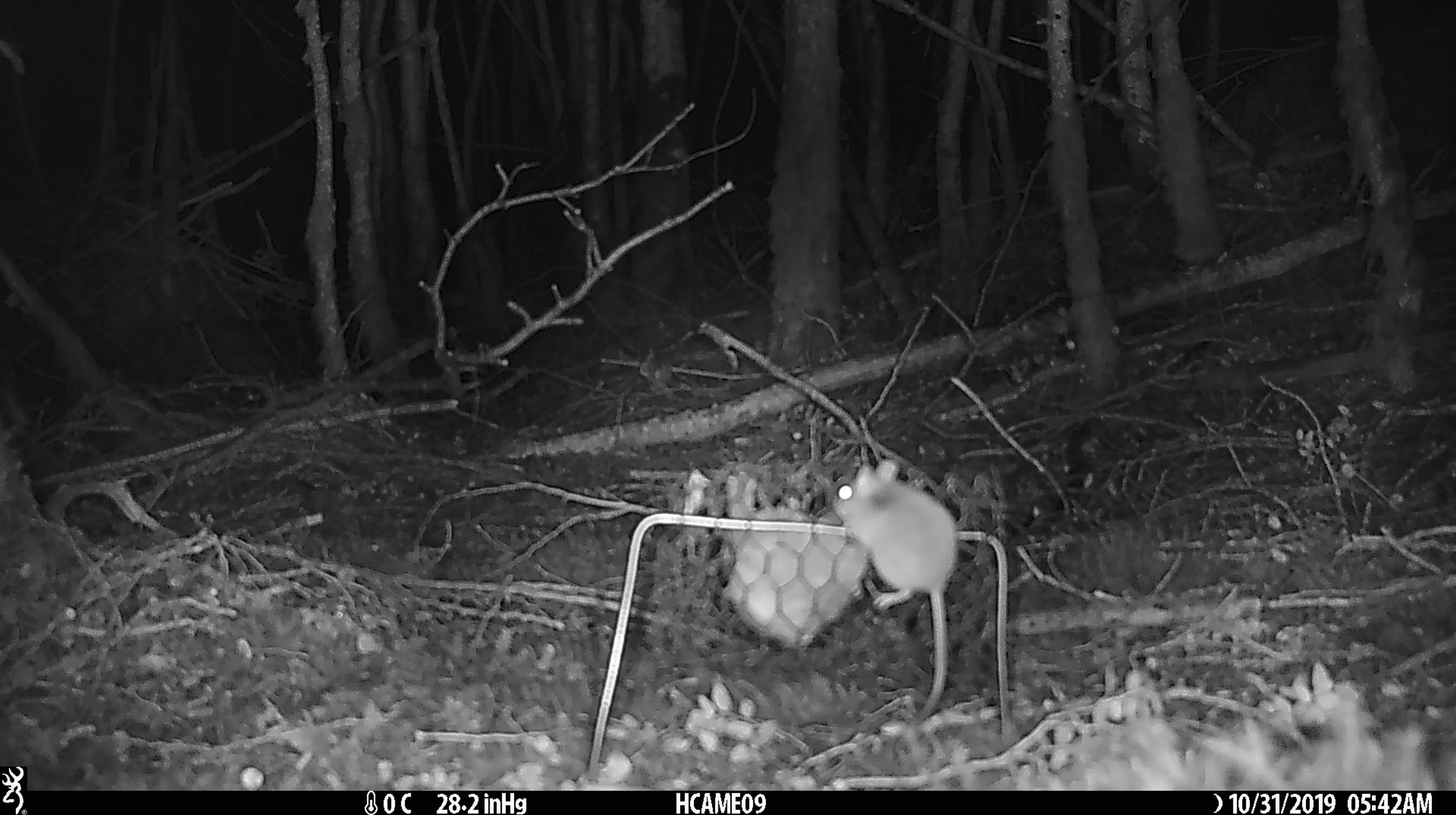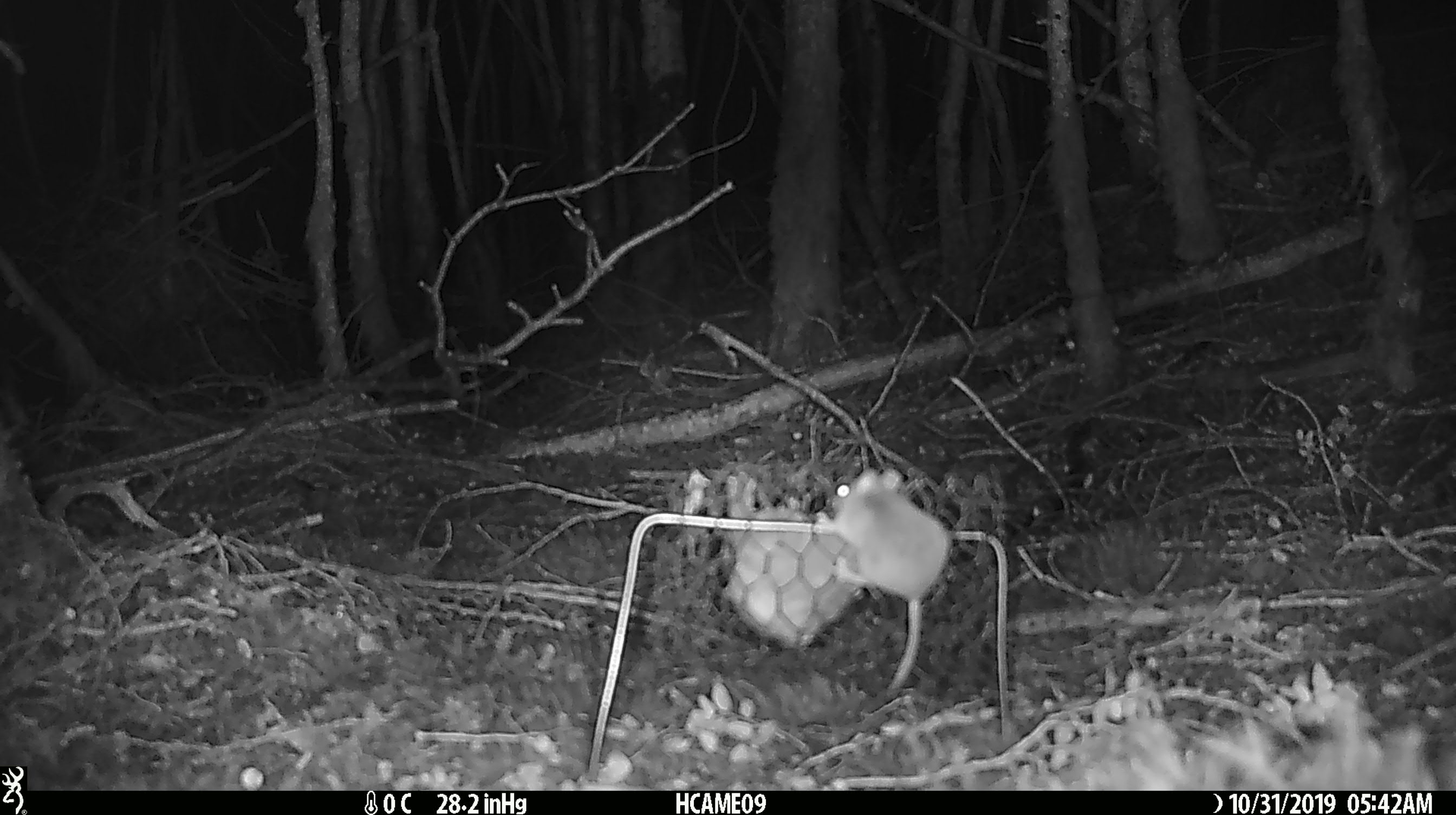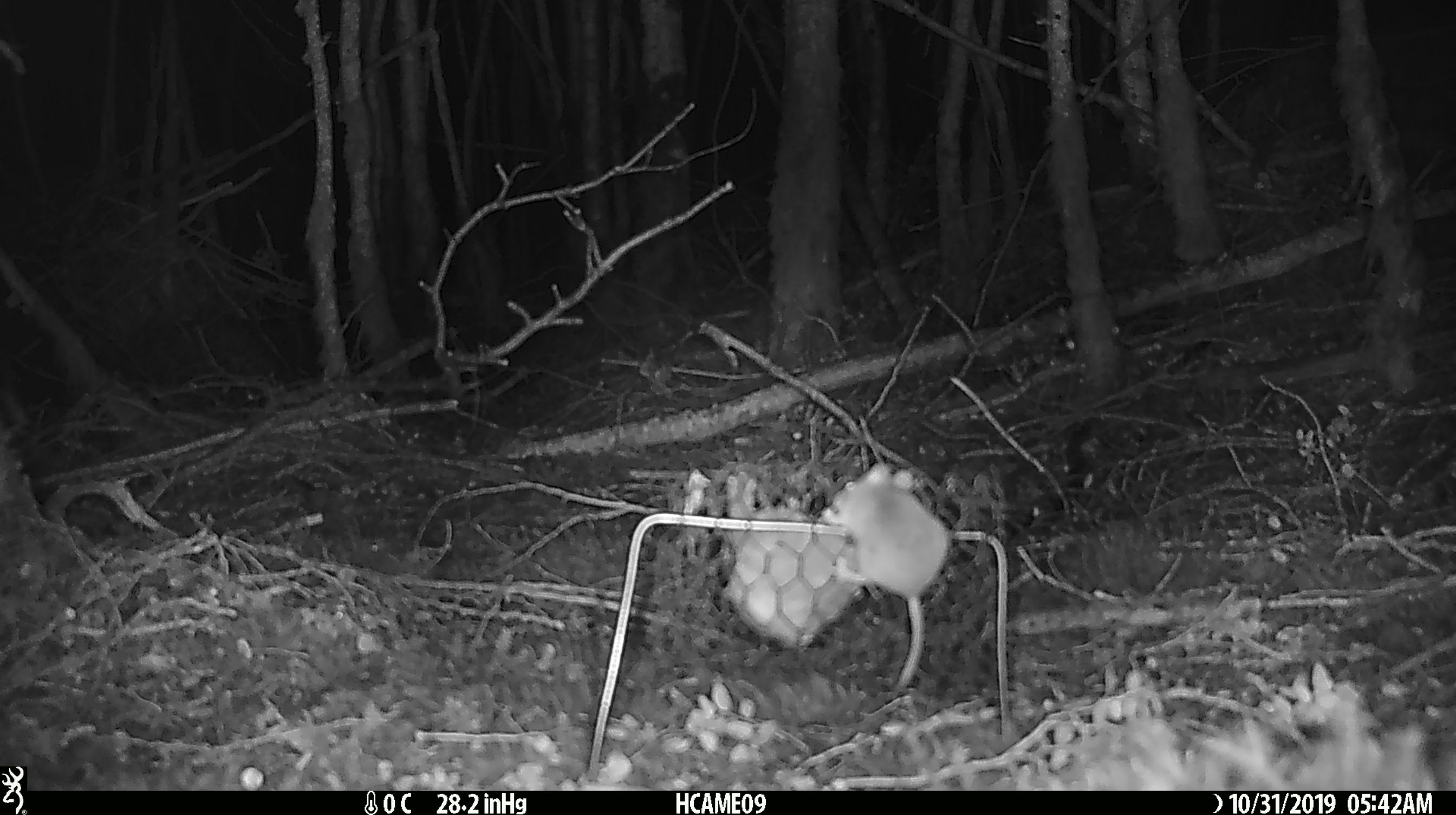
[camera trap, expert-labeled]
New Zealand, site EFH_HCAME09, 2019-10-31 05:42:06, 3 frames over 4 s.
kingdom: Animalia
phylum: Chordata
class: Mammalia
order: Rodentia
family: Muridae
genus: Mus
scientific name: Mus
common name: mouse